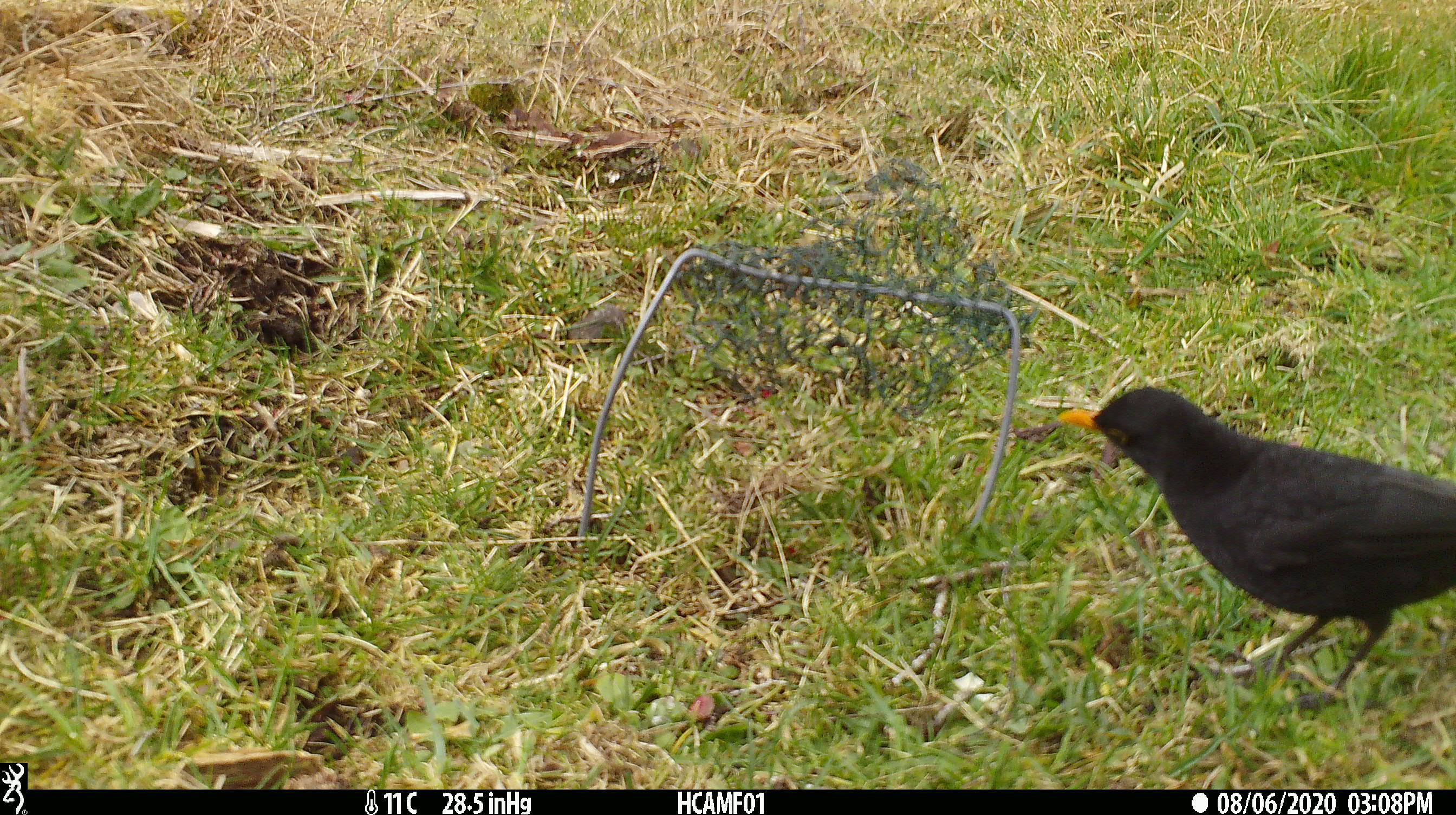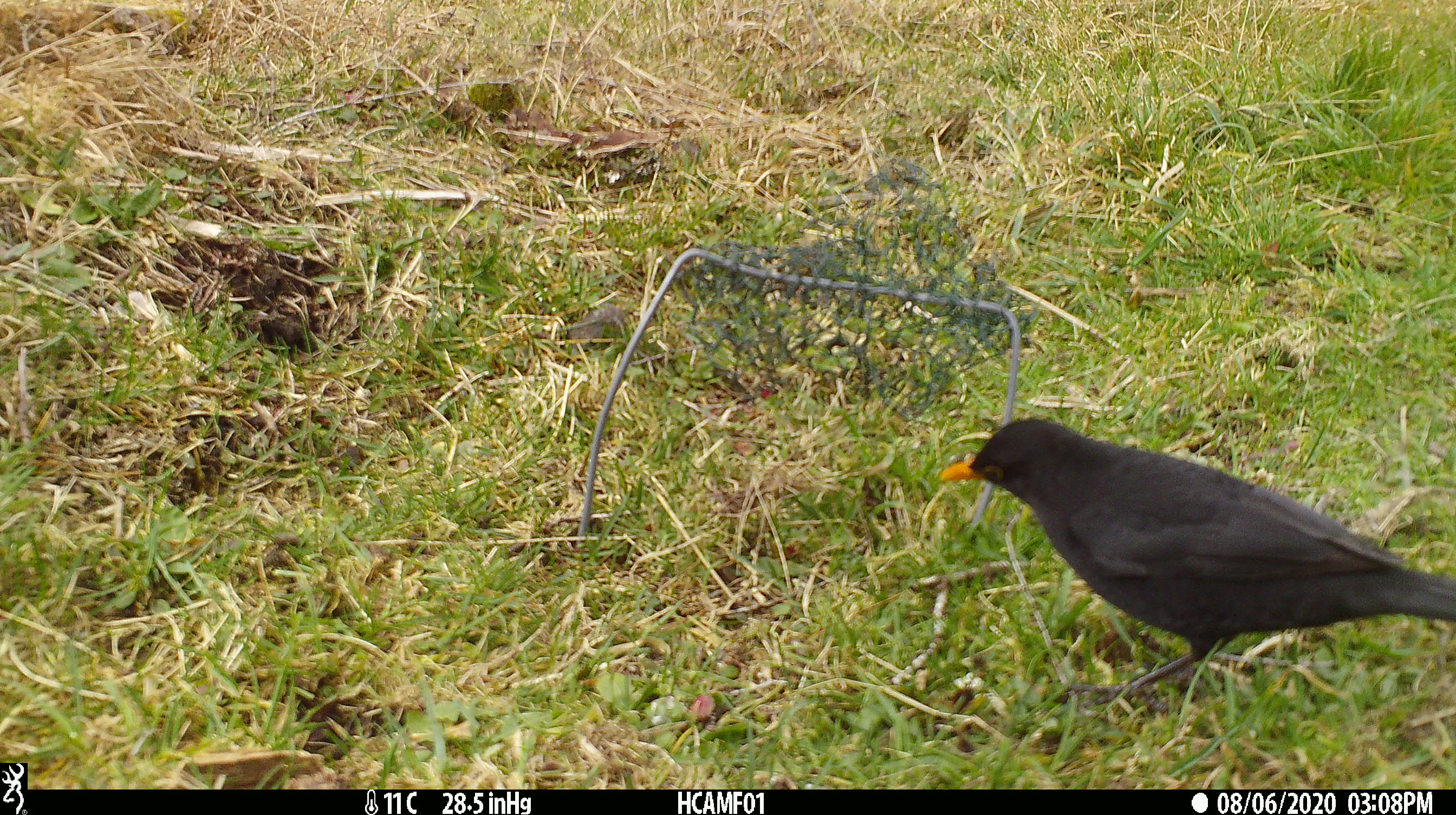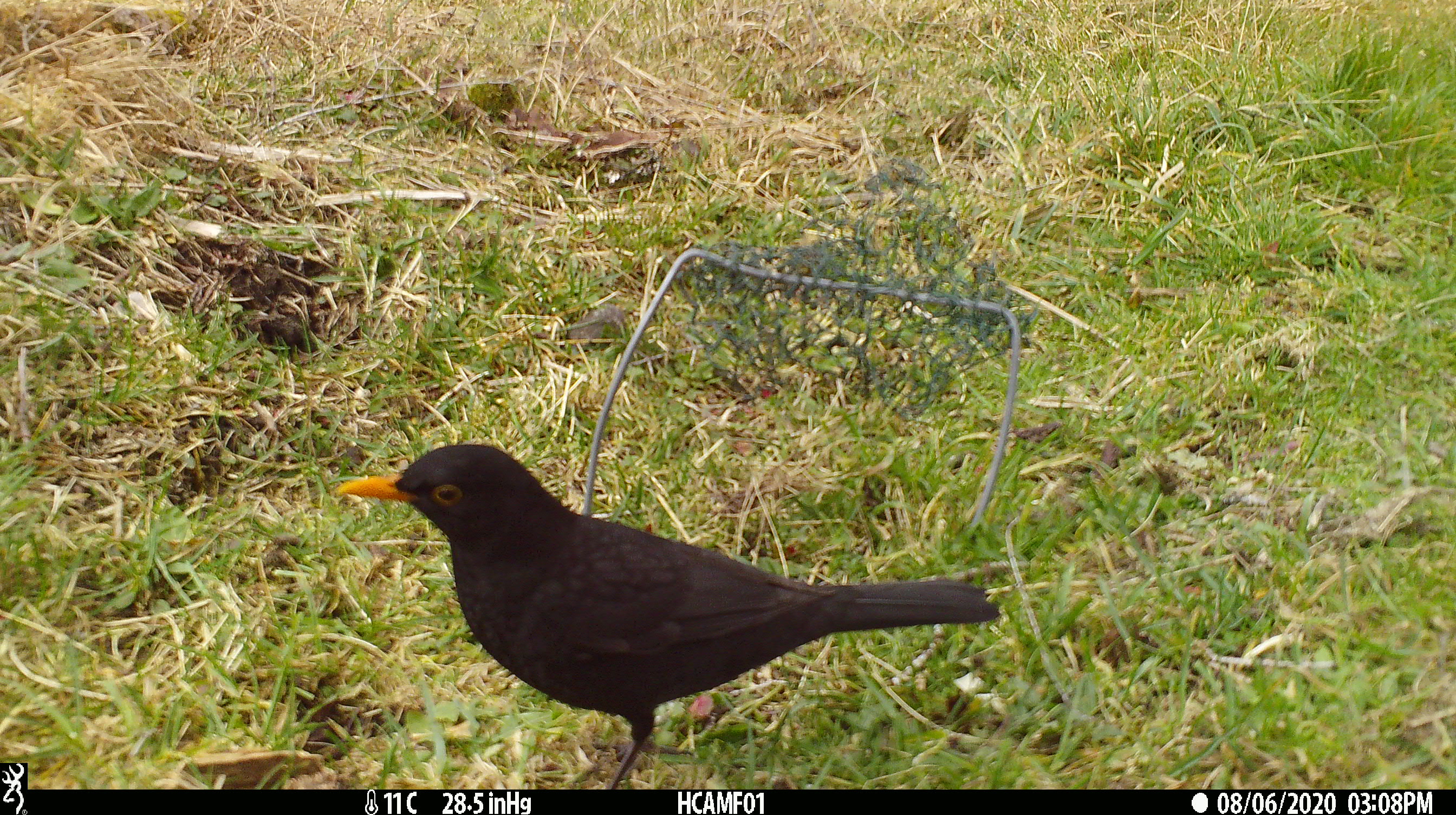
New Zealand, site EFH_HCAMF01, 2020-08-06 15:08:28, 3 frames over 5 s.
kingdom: Animalia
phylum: Chordata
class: Aves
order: Passeriformes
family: Turdidae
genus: Turdus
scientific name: Turdus merula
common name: eurasian blackbird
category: blackbird